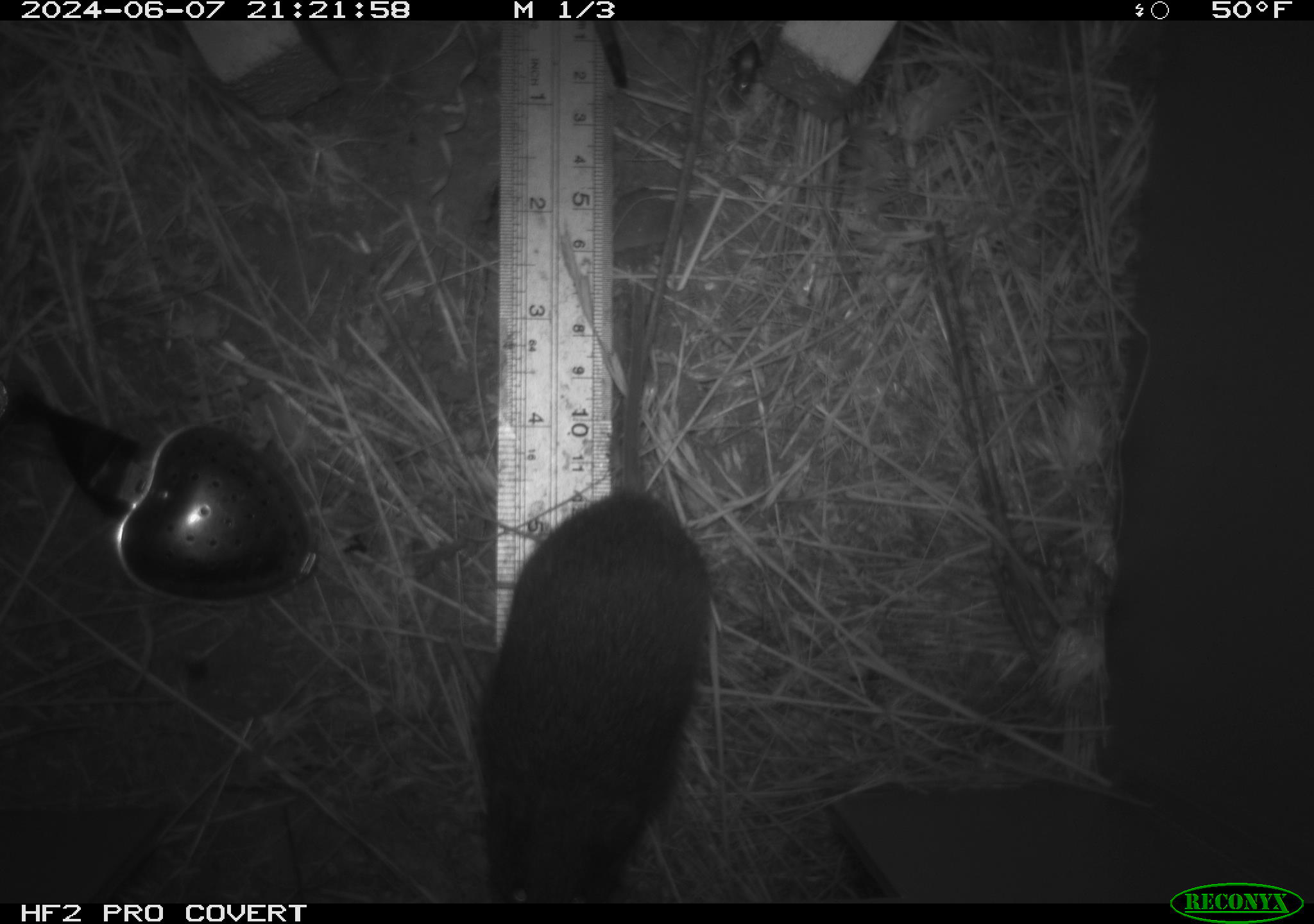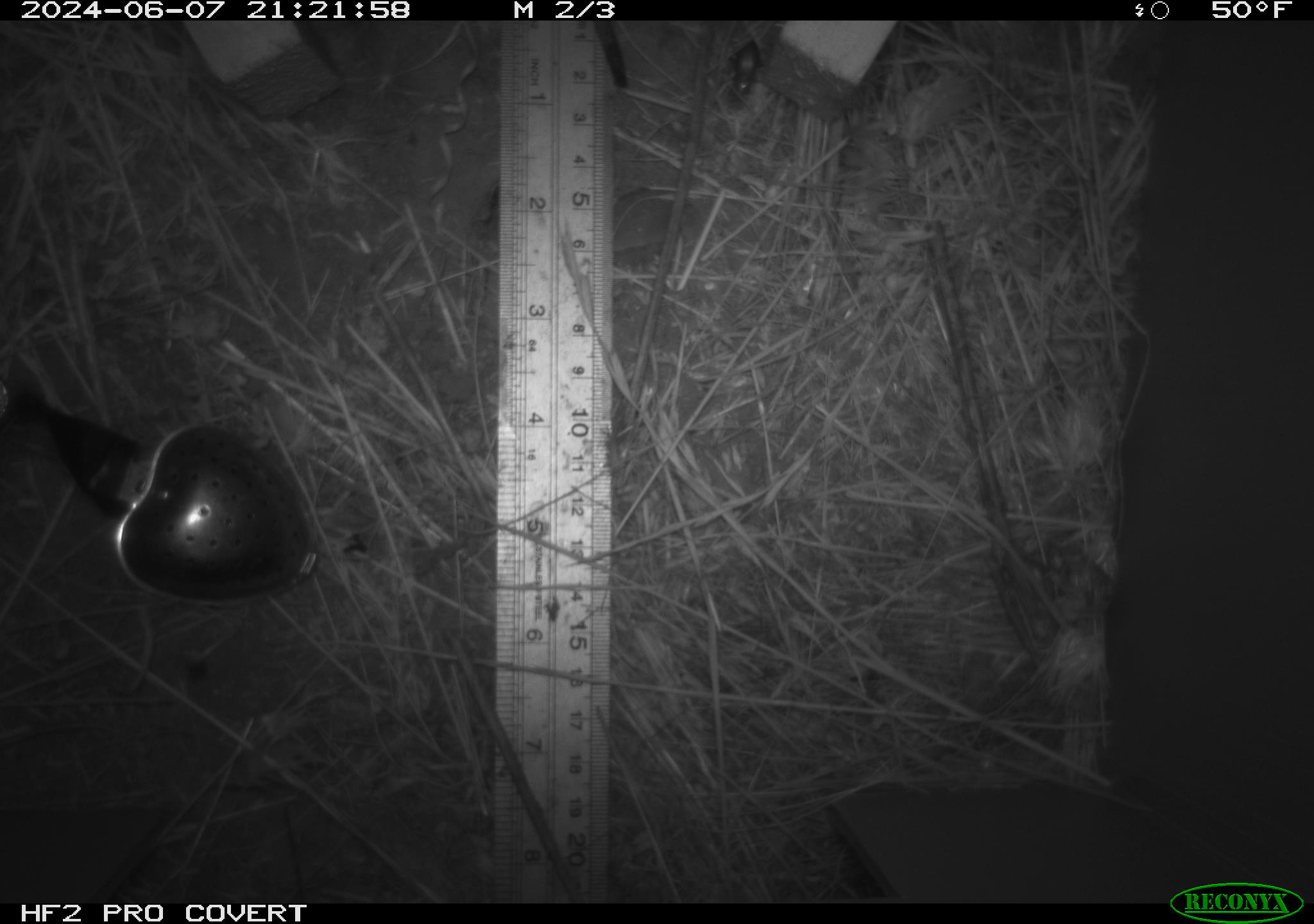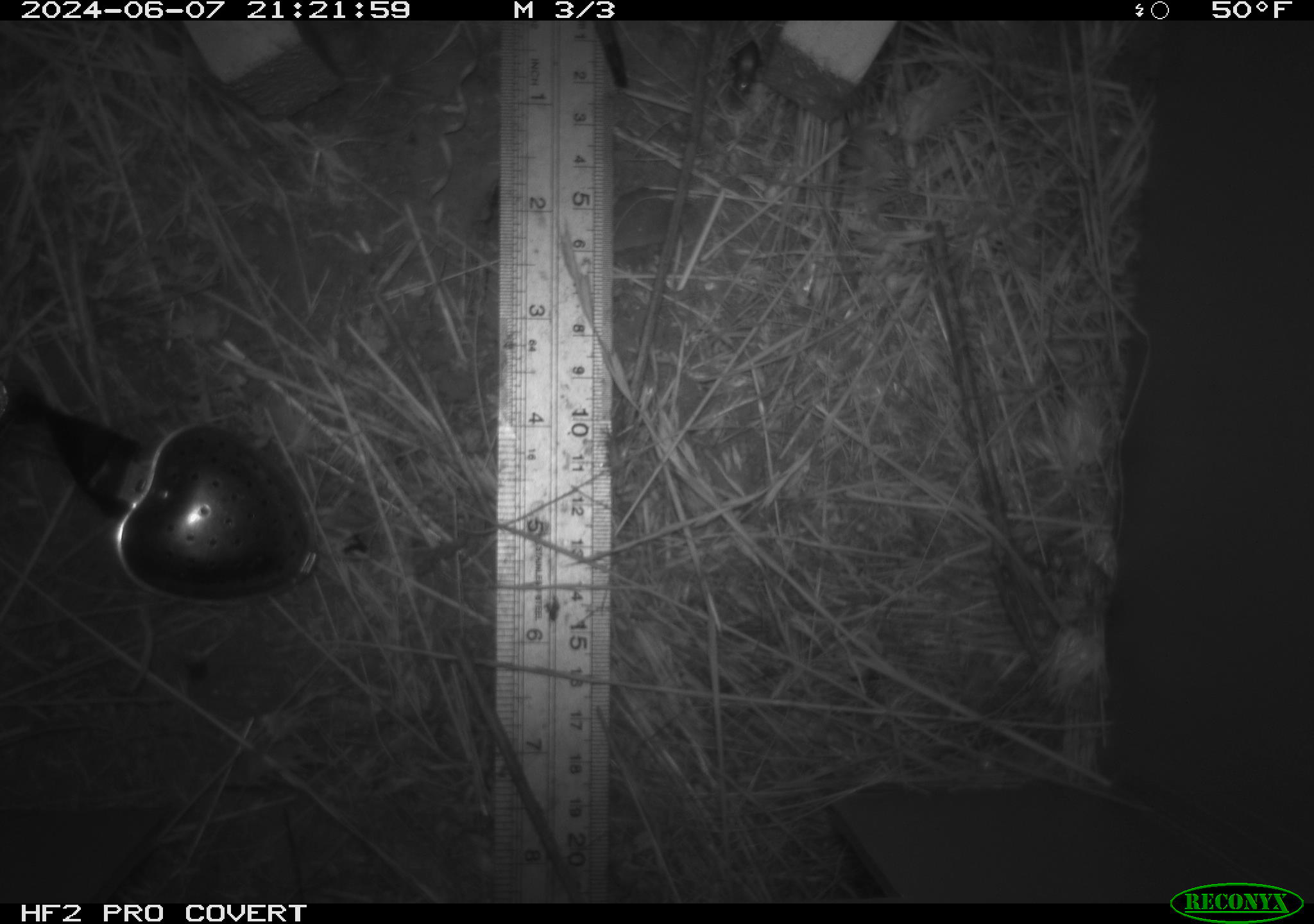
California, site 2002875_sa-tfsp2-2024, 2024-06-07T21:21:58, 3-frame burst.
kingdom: Animalia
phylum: Chordata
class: Mammalia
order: Rodentia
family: Cricetidae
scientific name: Arvicolinae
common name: voles, lemmings, and muskrats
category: arvicolinae subfamily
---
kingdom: Animalia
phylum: Arthropoda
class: Insecta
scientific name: Insecta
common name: insect